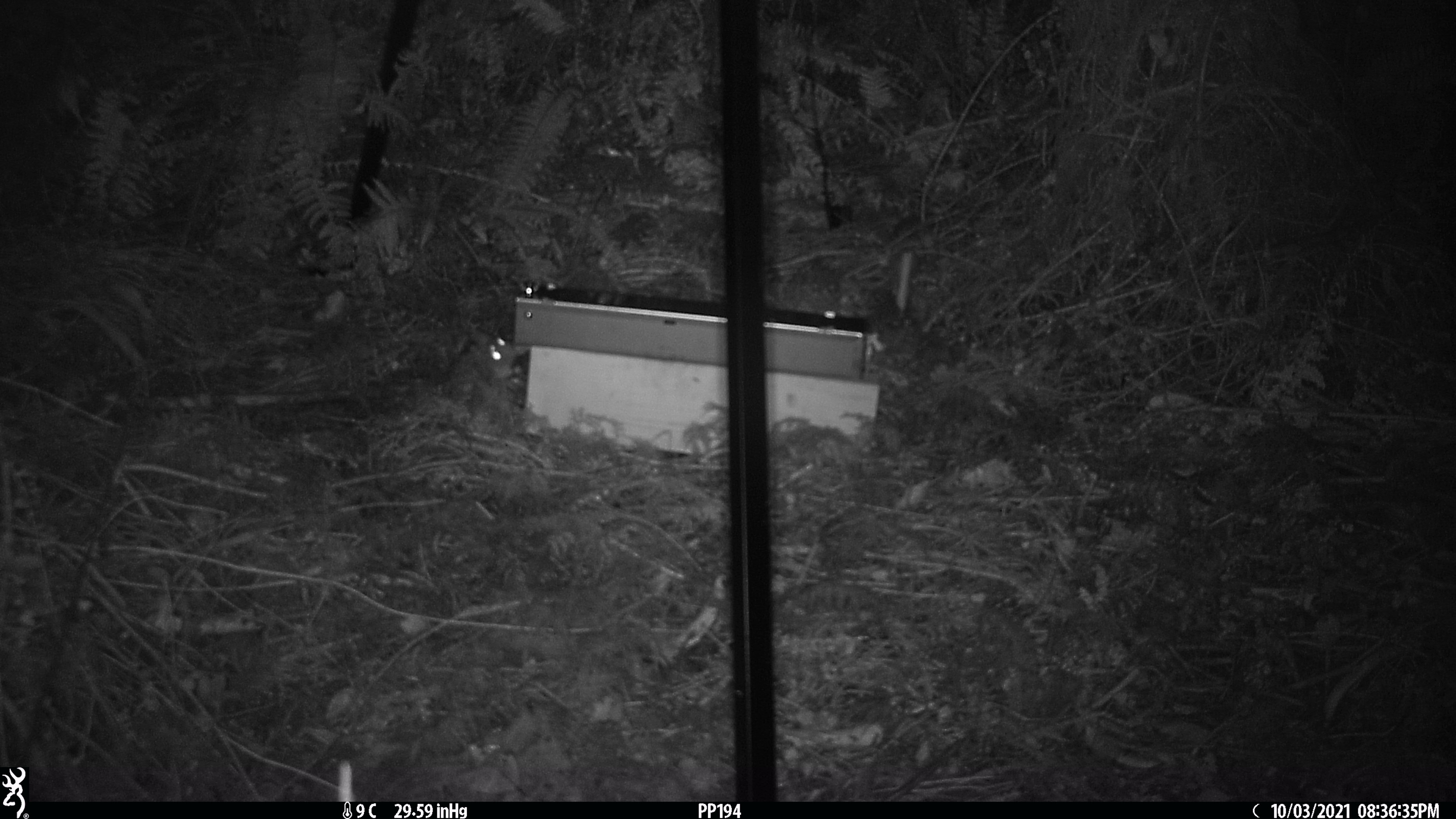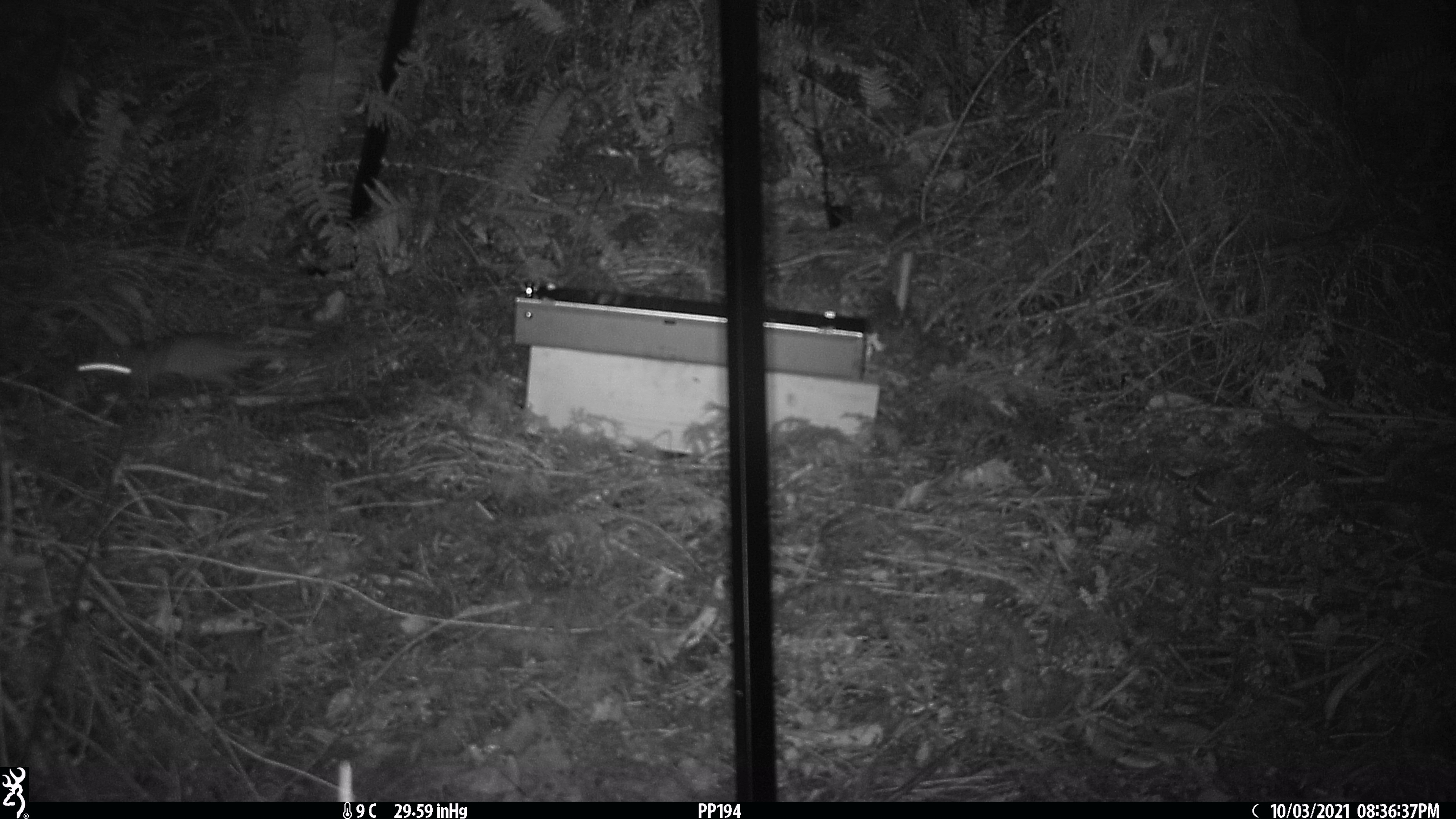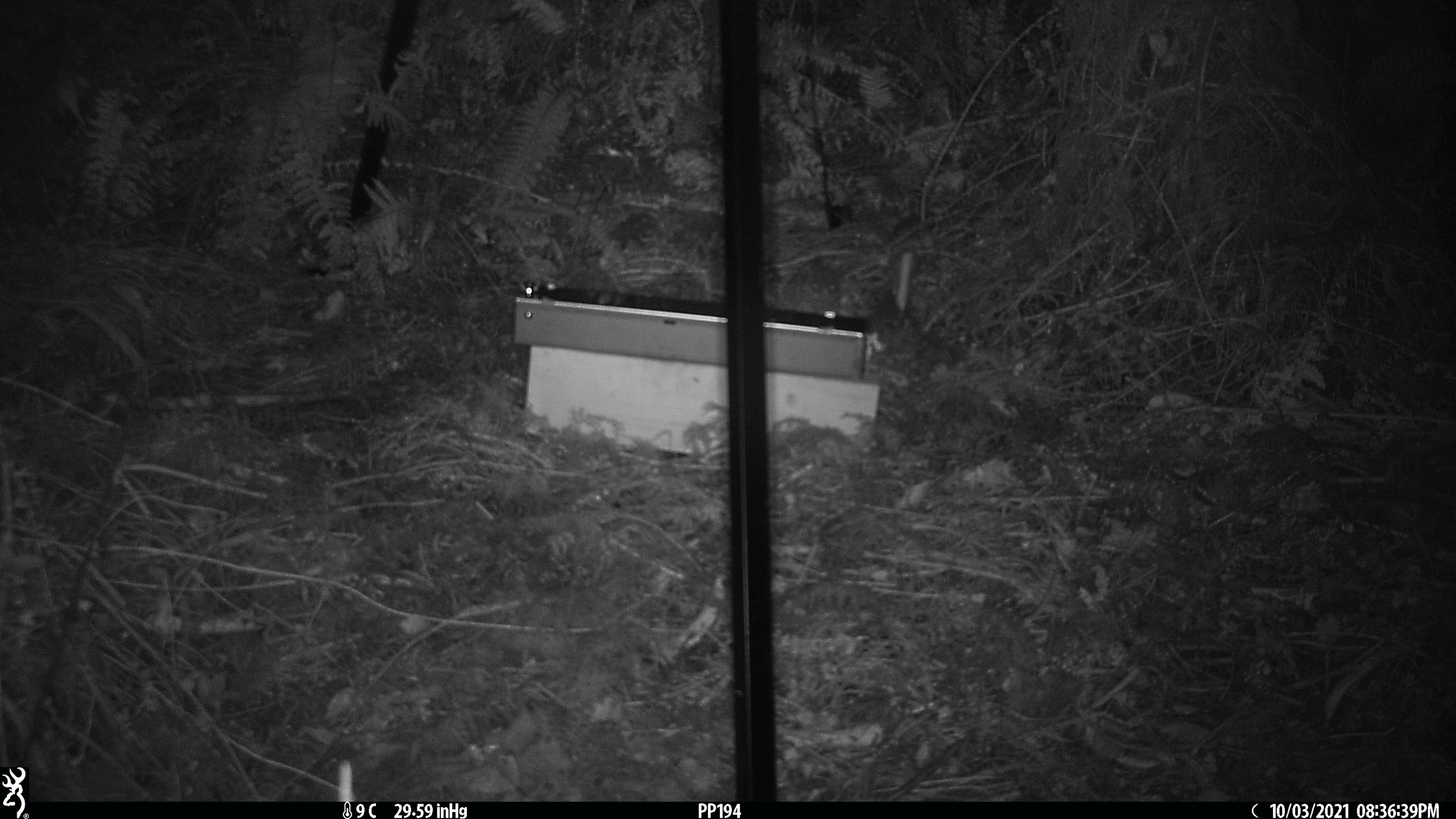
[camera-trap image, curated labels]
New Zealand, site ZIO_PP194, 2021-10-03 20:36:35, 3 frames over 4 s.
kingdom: Animalia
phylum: Chordata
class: Mammalia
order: Rodentia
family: Muridae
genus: Rattus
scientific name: Rattus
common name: rat